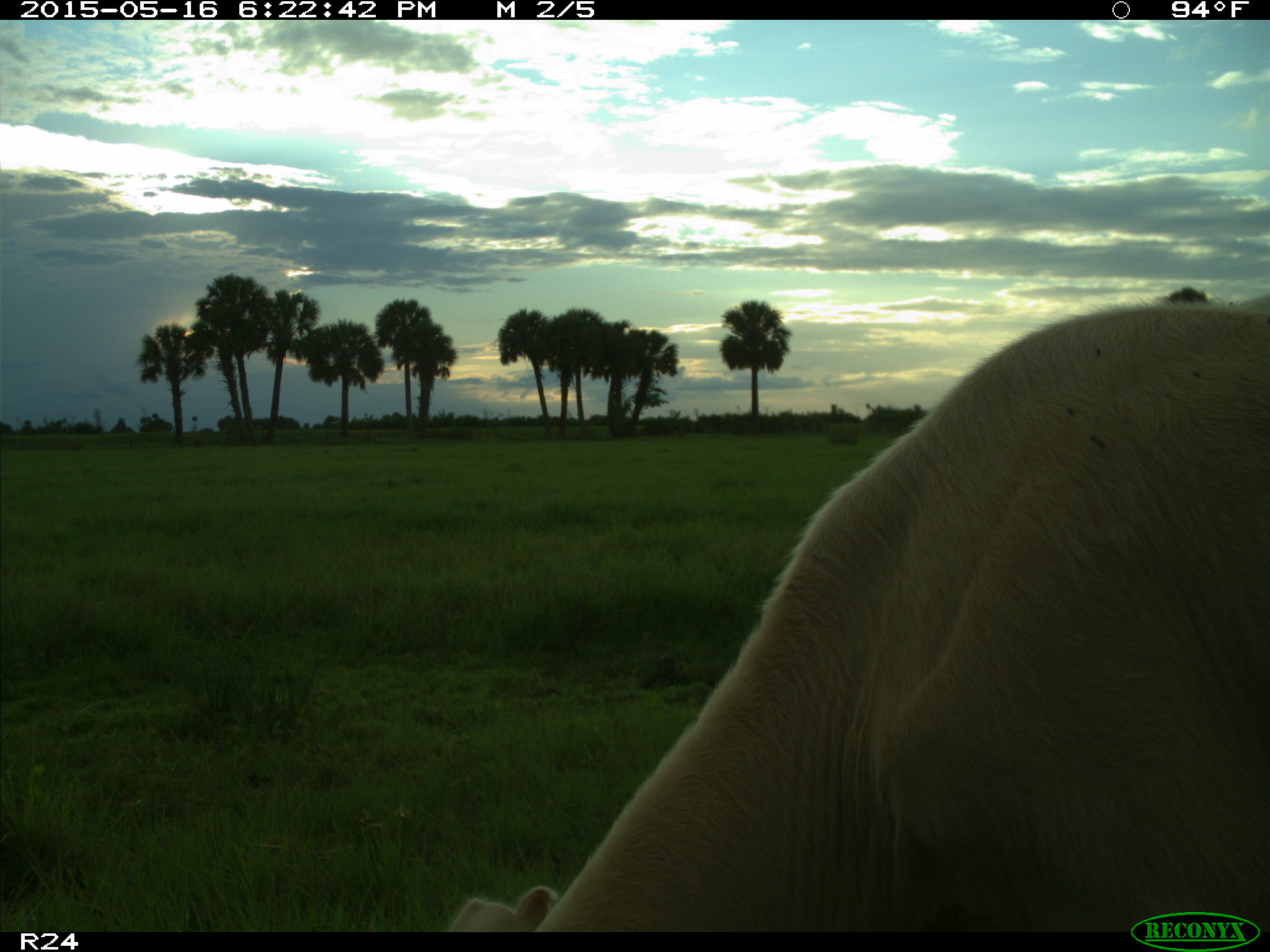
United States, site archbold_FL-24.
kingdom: Animalia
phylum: Chordata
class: Mammalia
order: Artiodactyla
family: Bovidae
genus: Bos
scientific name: Bos taurus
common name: domestic cow